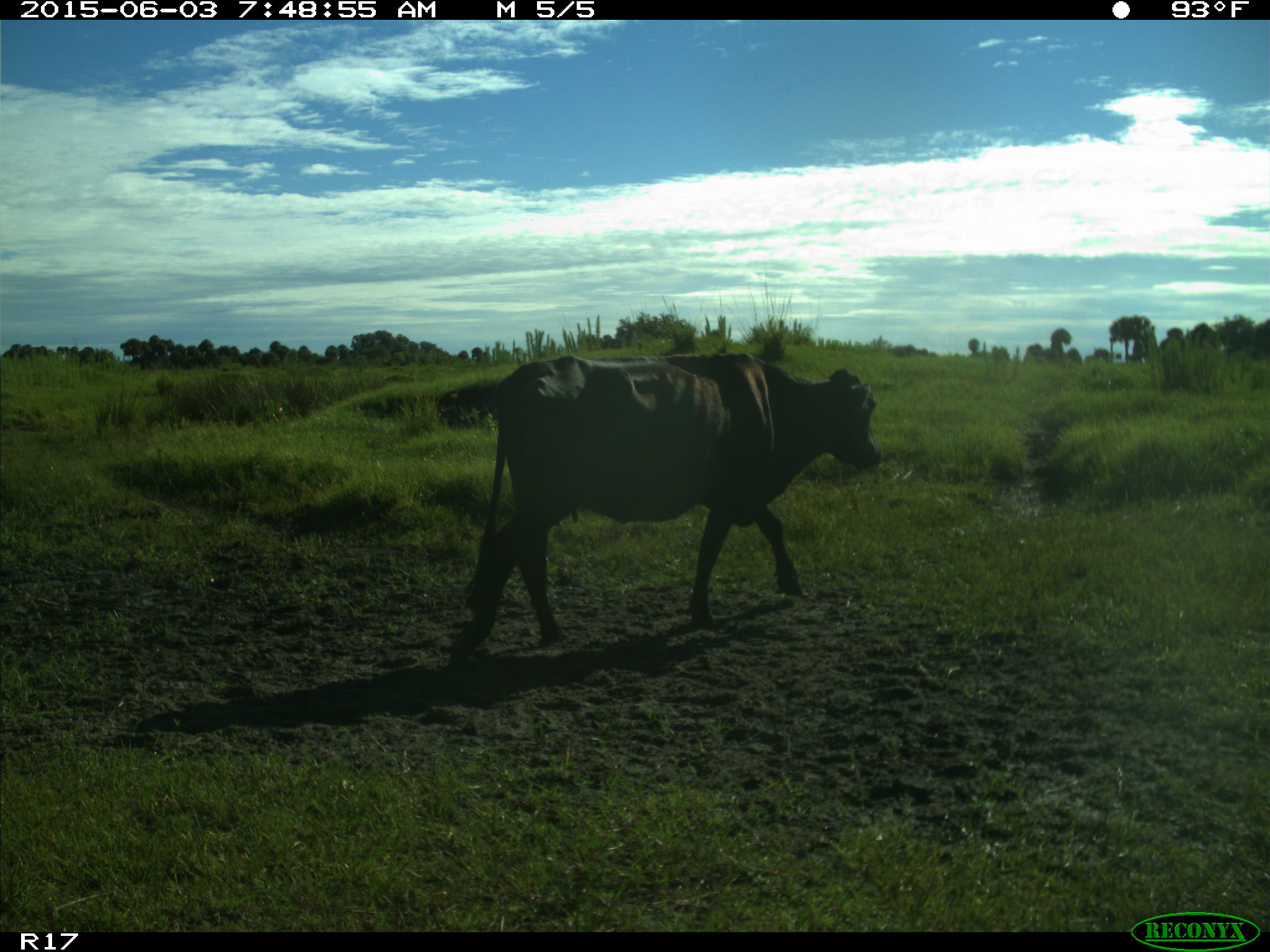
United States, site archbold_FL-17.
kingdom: Animalia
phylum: Chordata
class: Mammalia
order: Artiodactyla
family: Bovidae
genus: Bos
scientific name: Bos taurus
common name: domestic cow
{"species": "Bos taurus (domestic cow)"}